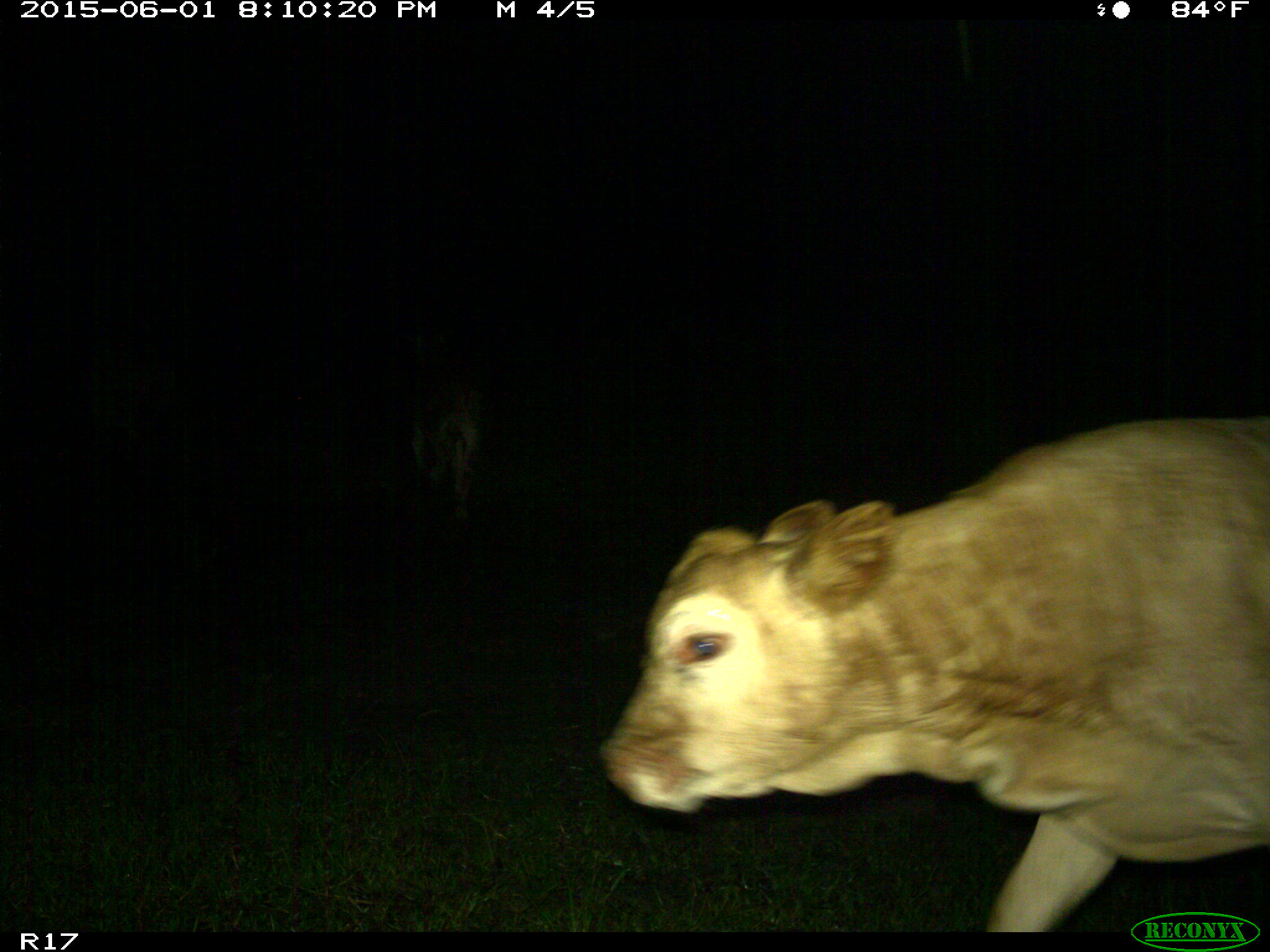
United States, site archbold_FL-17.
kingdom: Animalia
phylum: Chordata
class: Mammalia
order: Artiodactyla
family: Bovidae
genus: Bos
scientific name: Bos taurus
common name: domestic cow